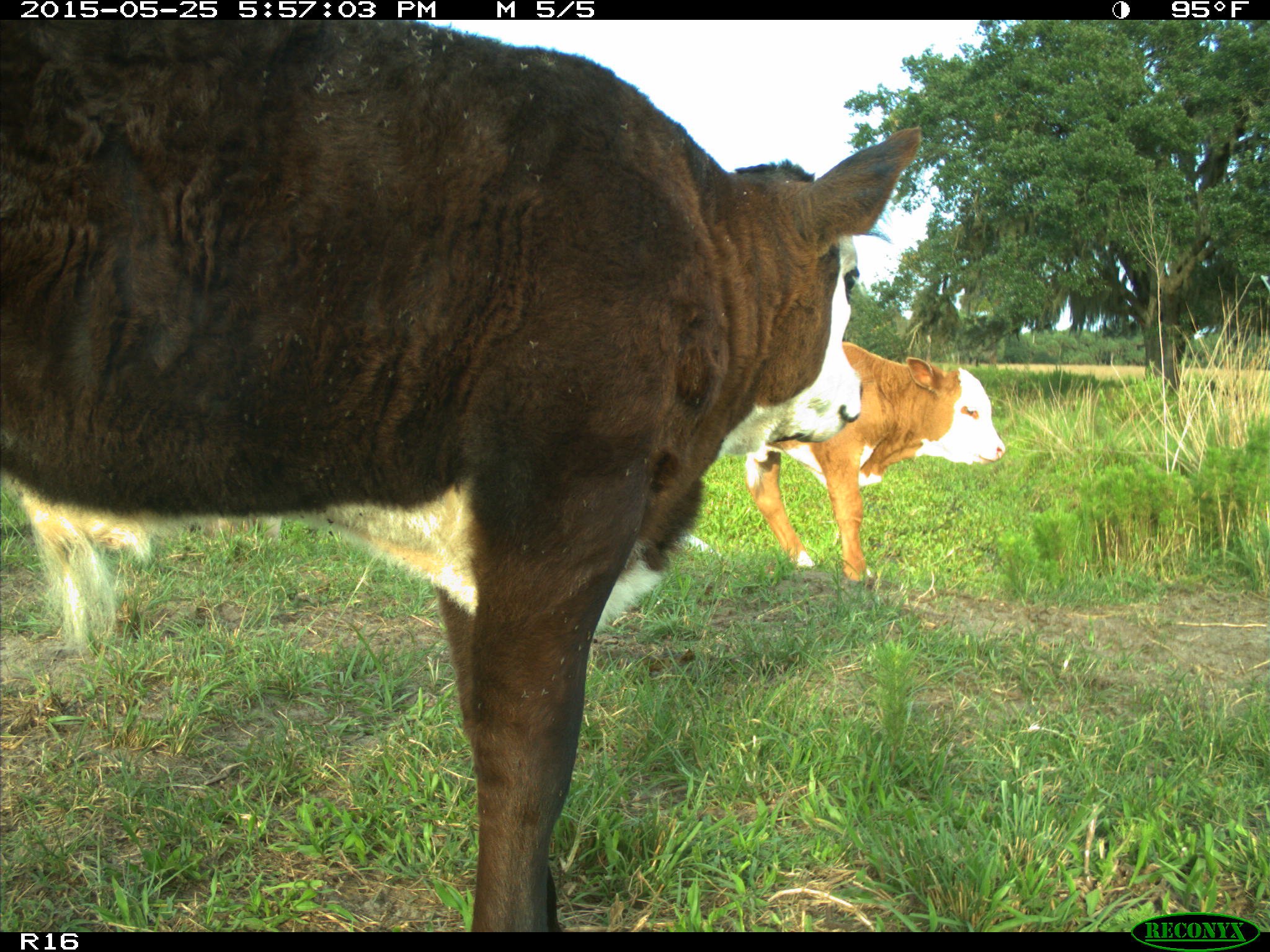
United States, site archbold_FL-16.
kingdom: Animalia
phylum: Chordata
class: Mammalia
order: Artiodactyla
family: Bovidae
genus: Bos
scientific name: Bos taurus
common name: domestic cow